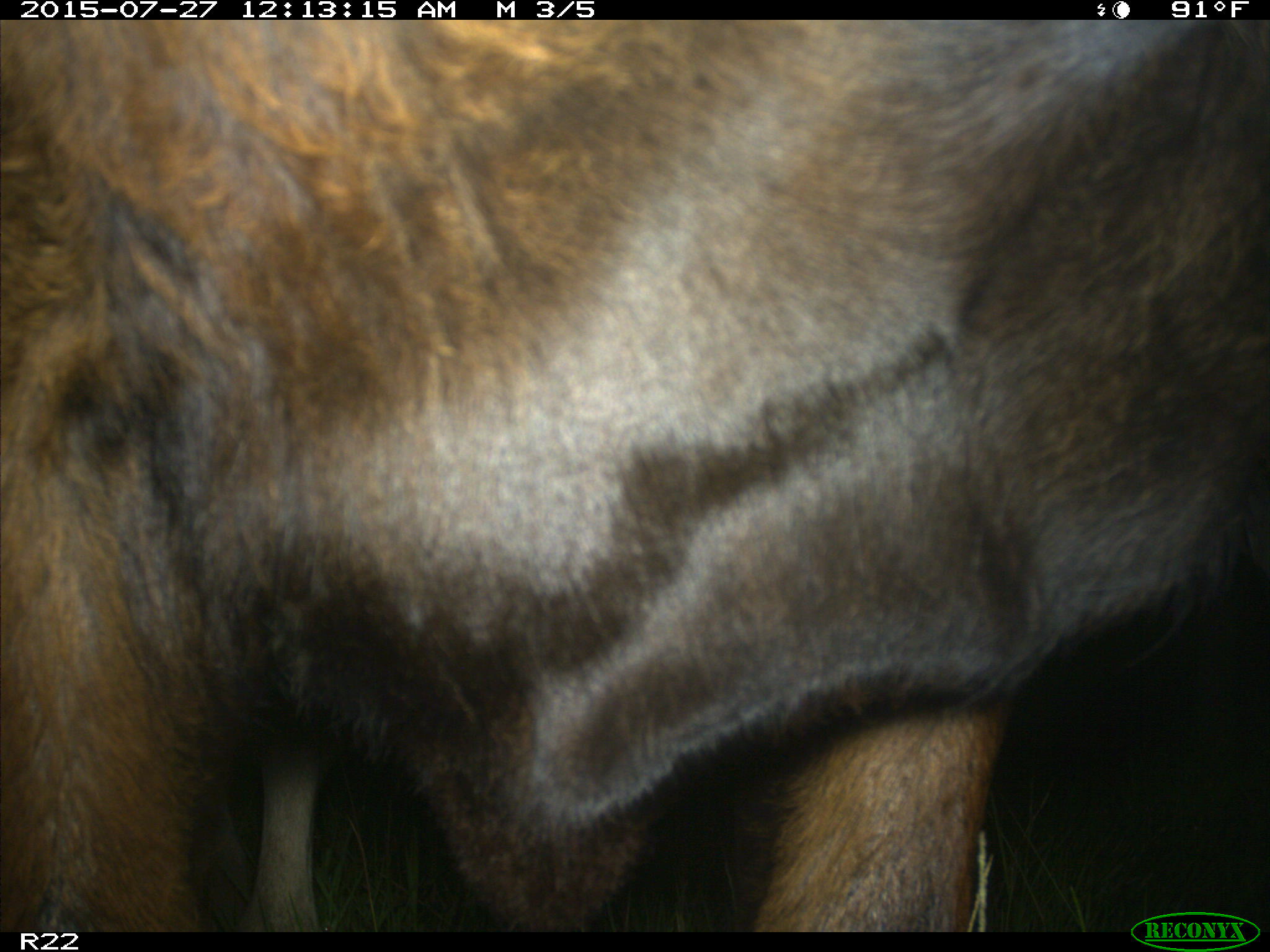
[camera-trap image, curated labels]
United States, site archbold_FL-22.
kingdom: Animalia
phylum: Chordata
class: Mammalia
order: Artiodactyla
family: Bovidae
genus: Bos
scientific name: Bos taurus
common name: domestic cow